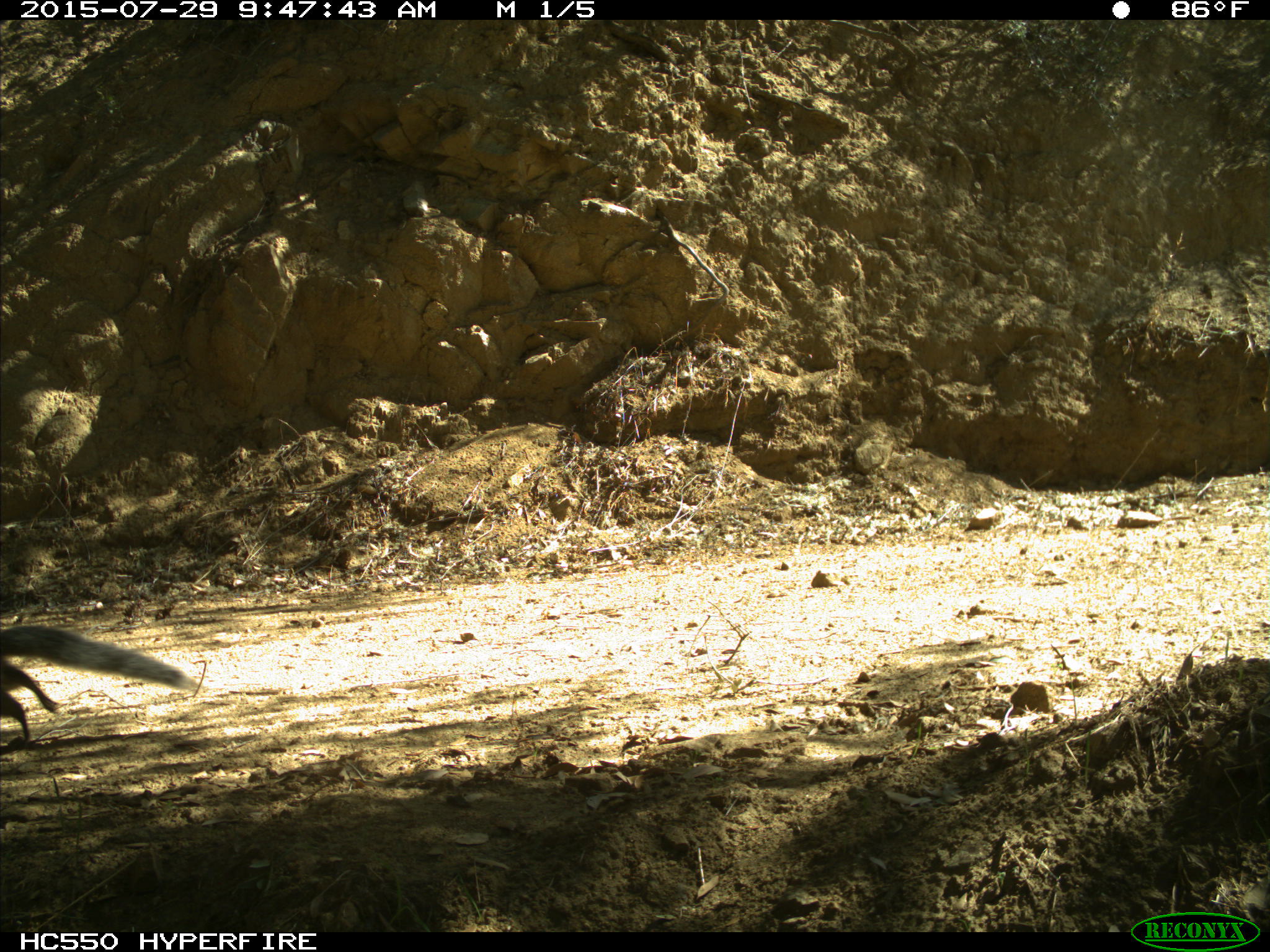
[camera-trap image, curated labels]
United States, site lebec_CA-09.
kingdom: Animalia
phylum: Chordata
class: Mammalia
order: Rodentia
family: Sciuridae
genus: Sciurus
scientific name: Sciurus carolinensis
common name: eastern gray squirrel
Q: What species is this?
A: Sciurus carolinensis (eastern gray squirrel).